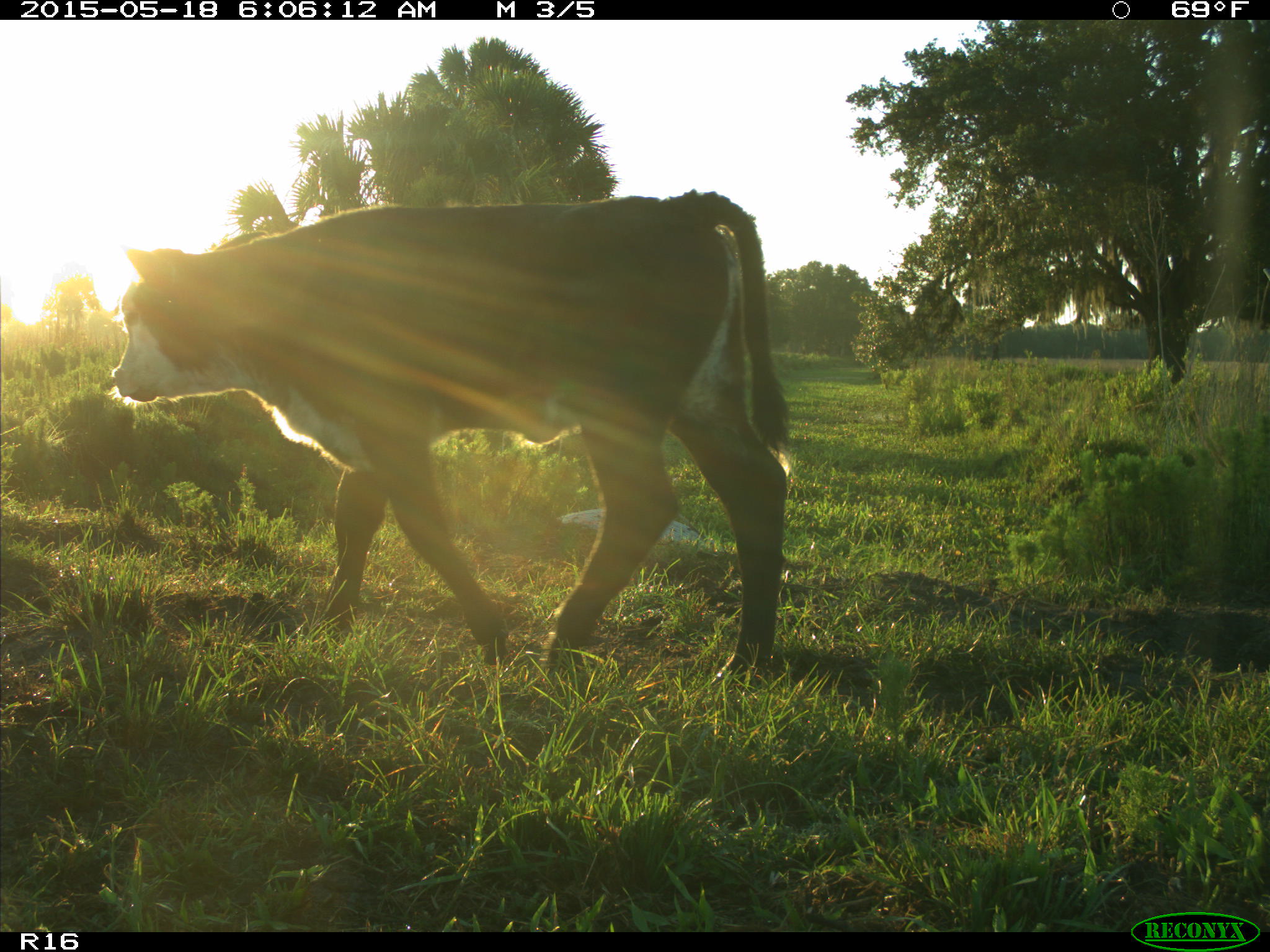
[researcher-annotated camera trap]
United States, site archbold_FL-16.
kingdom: Animalia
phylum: Chordata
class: Mammalia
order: Artiodactyla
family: Bovidae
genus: Bos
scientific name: Bos taurus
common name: domestic cow